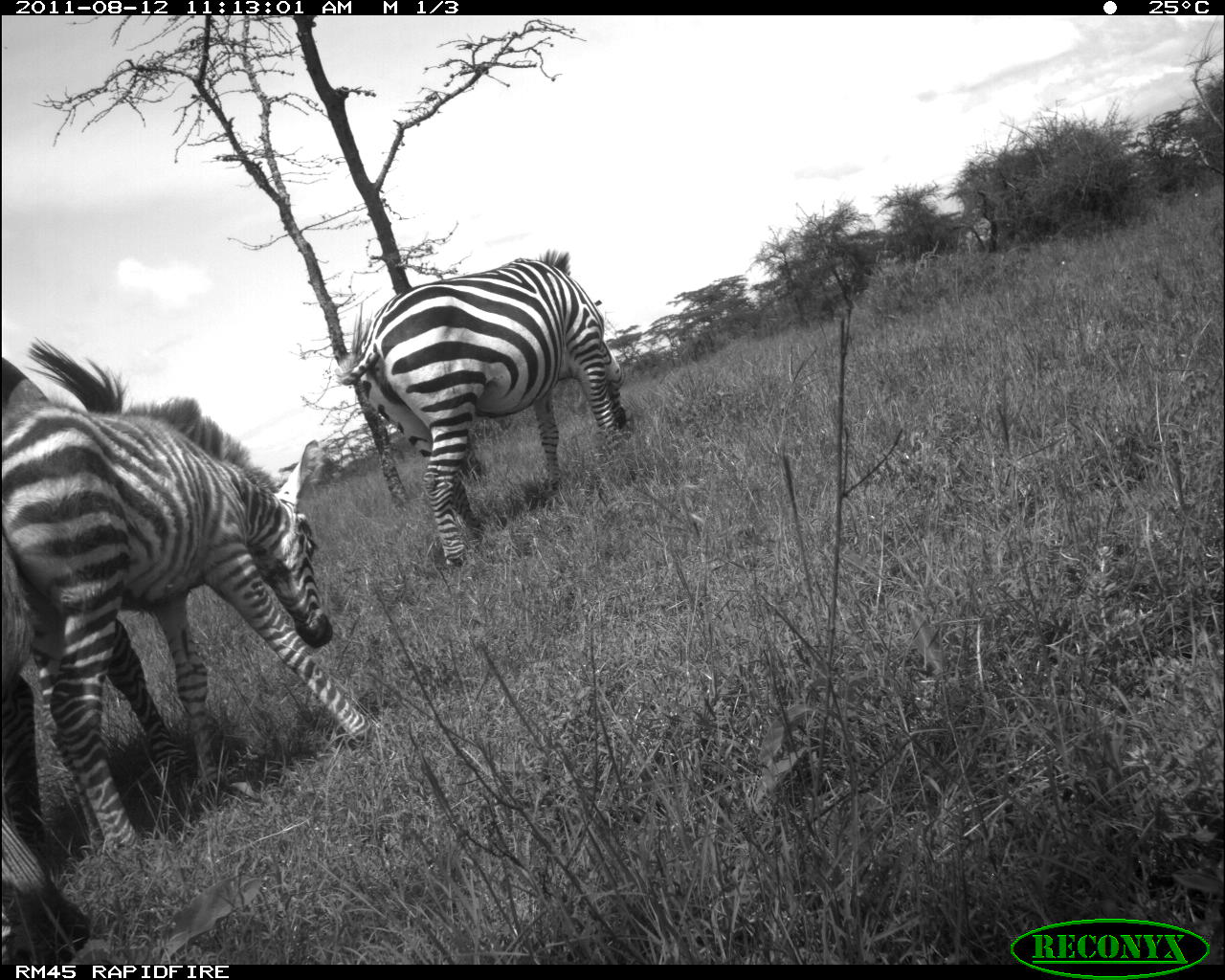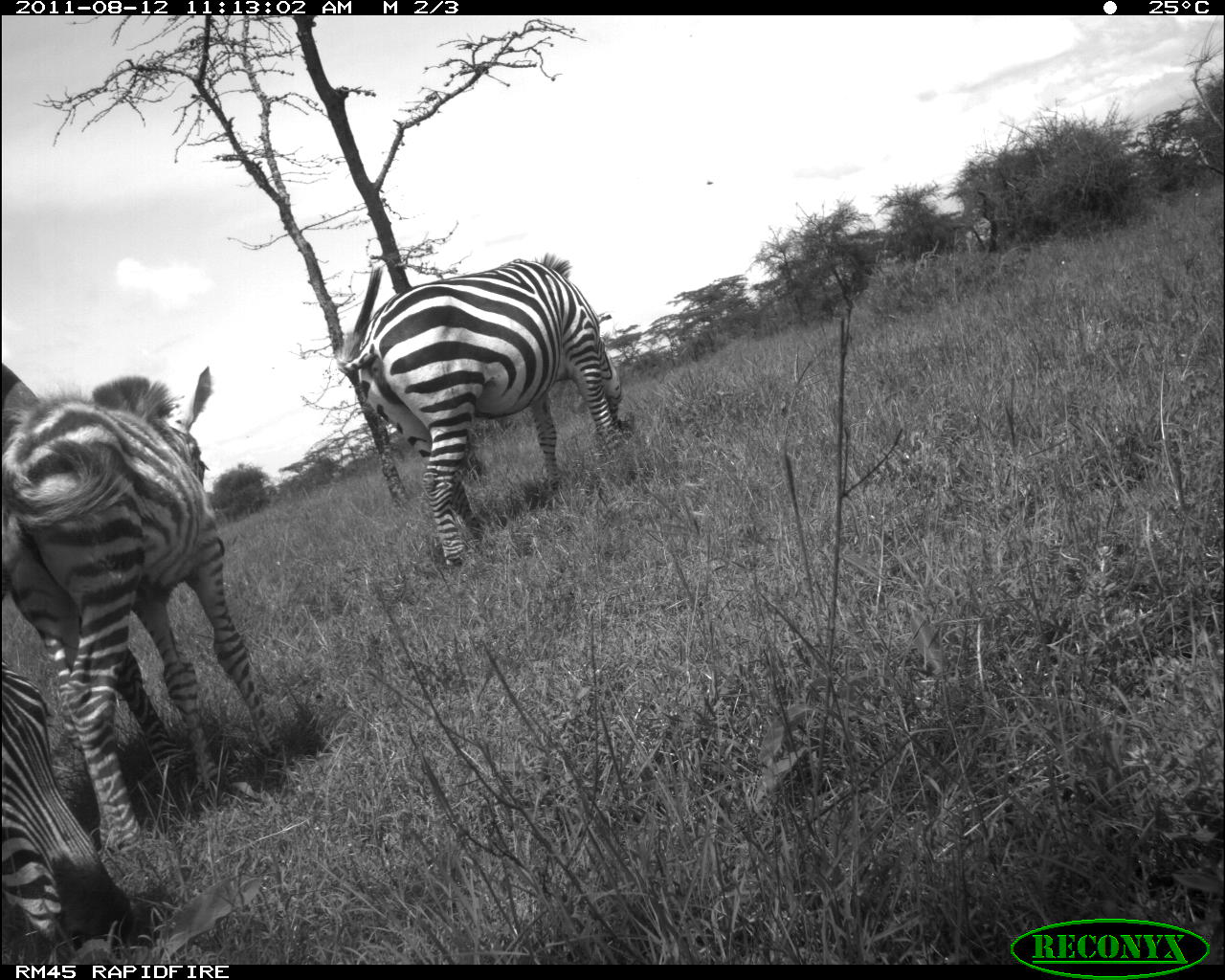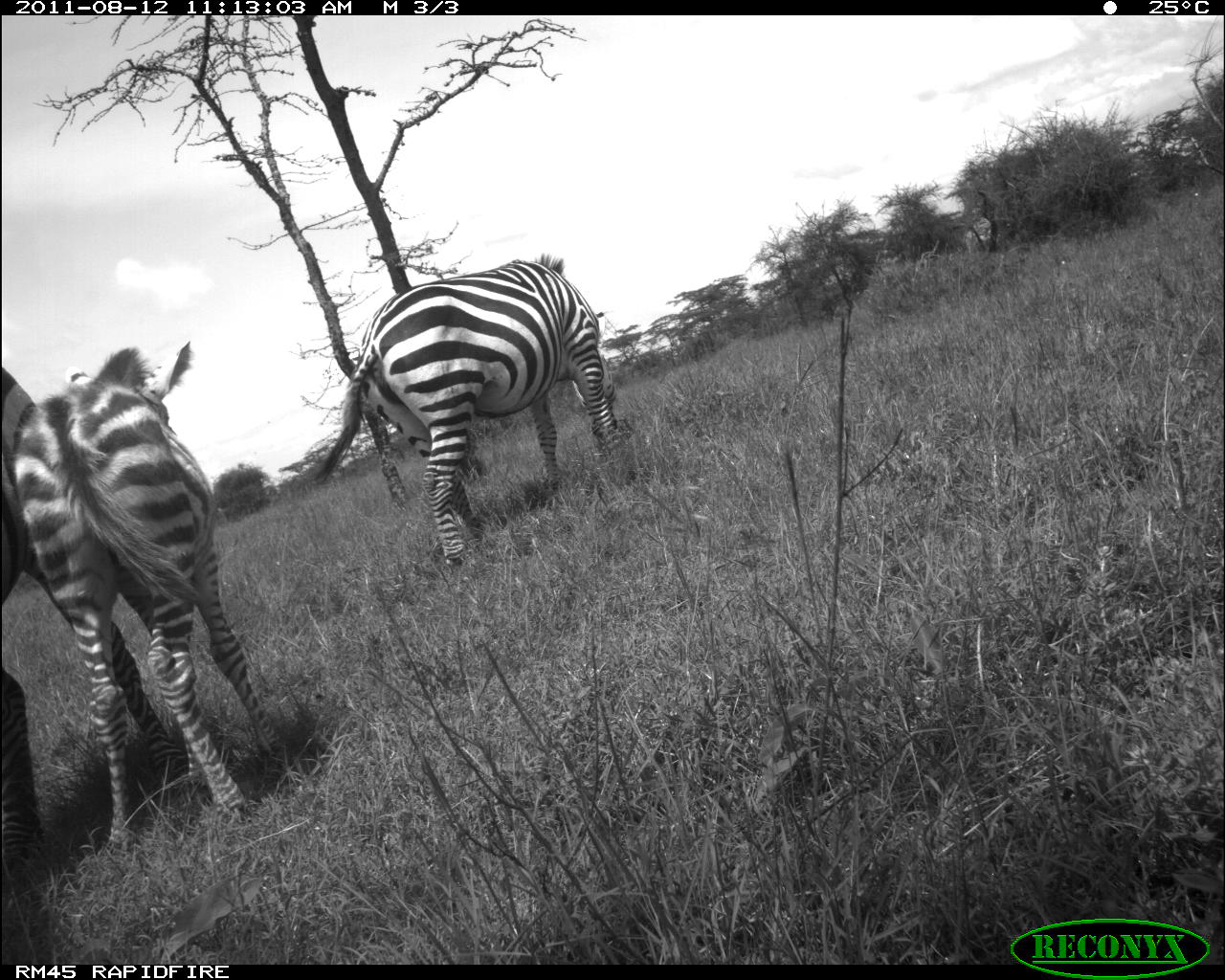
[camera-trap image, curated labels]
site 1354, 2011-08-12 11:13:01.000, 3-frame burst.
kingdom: Animalia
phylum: Chordata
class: Mammalia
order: Perissodactyla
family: Equidae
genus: Equus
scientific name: Equus quagga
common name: plains zebra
Equus quagga (plains zebra), count 3.